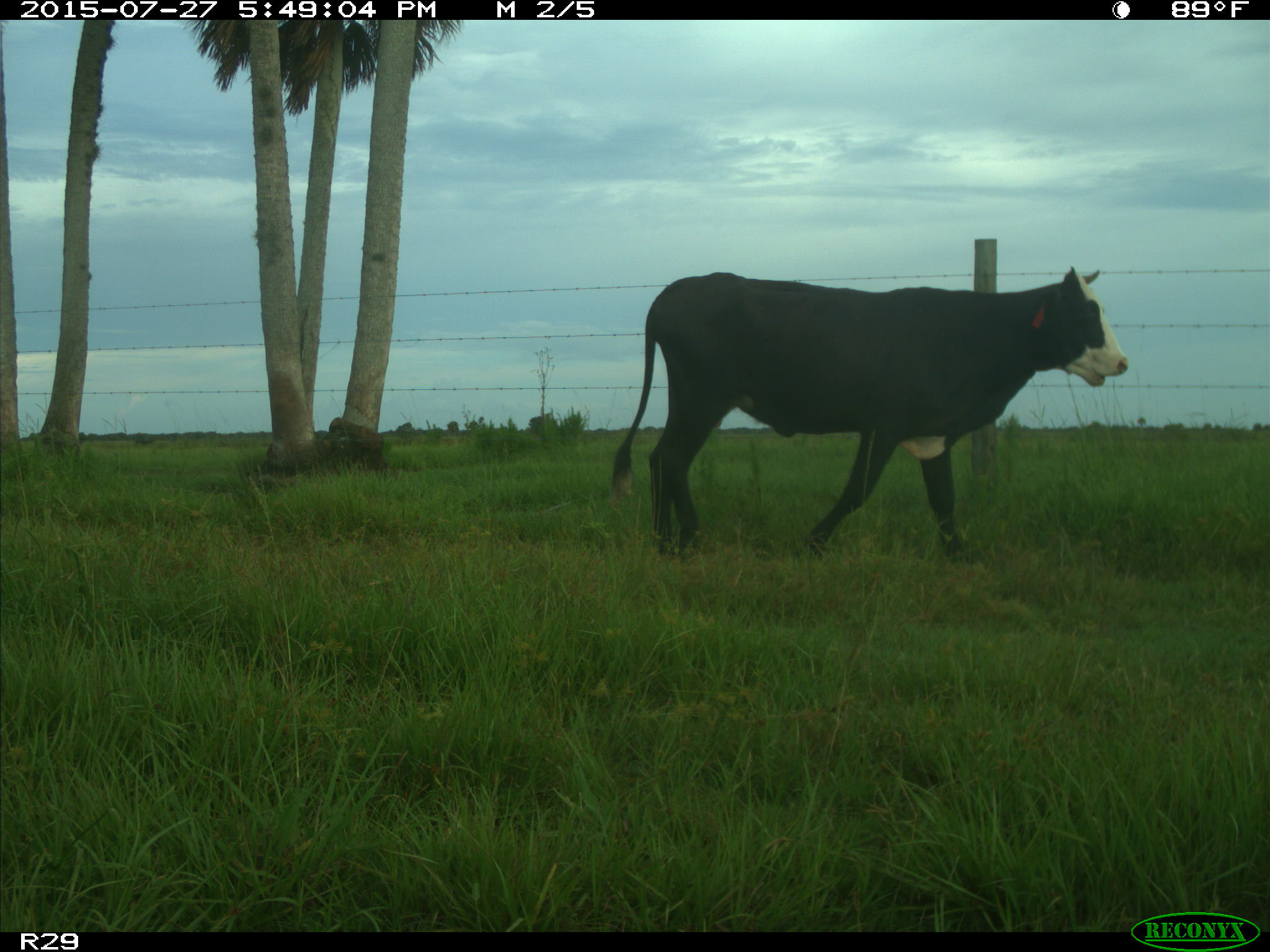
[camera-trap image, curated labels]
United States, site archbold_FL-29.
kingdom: Animalia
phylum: Chordata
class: Mammalia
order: Artiodactyla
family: Bovidae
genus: Bos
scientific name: Bos taurus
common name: domestic cow